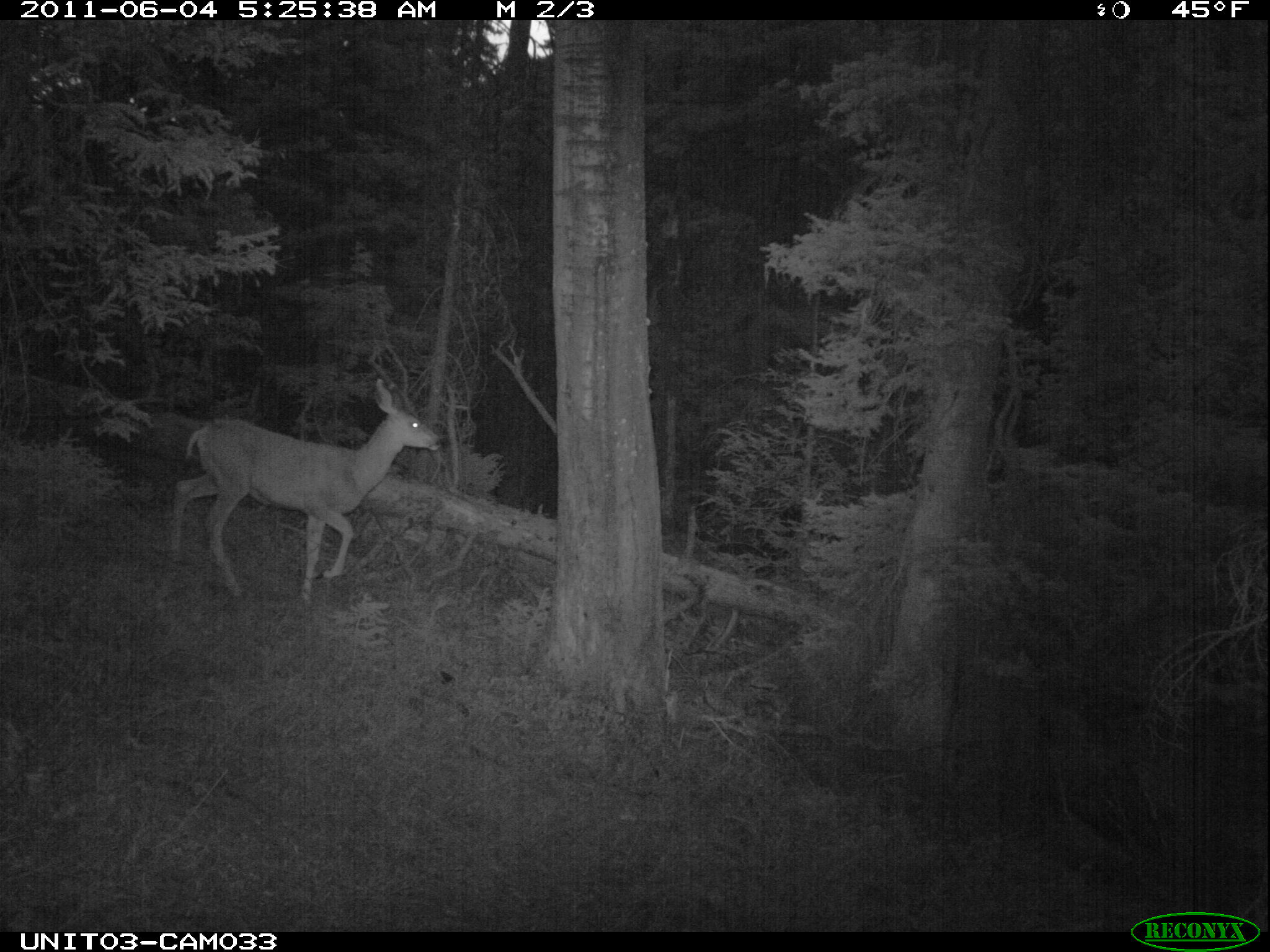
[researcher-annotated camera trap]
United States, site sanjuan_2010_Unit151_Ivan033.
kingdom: Animalia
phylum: Chordata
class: Mammalia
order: Artiodactyla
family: Cervidae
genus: Odocoileus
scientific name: Odocoileus hemionus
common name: mule deer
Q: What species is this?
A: Odocoileus hemionus (mule deer).